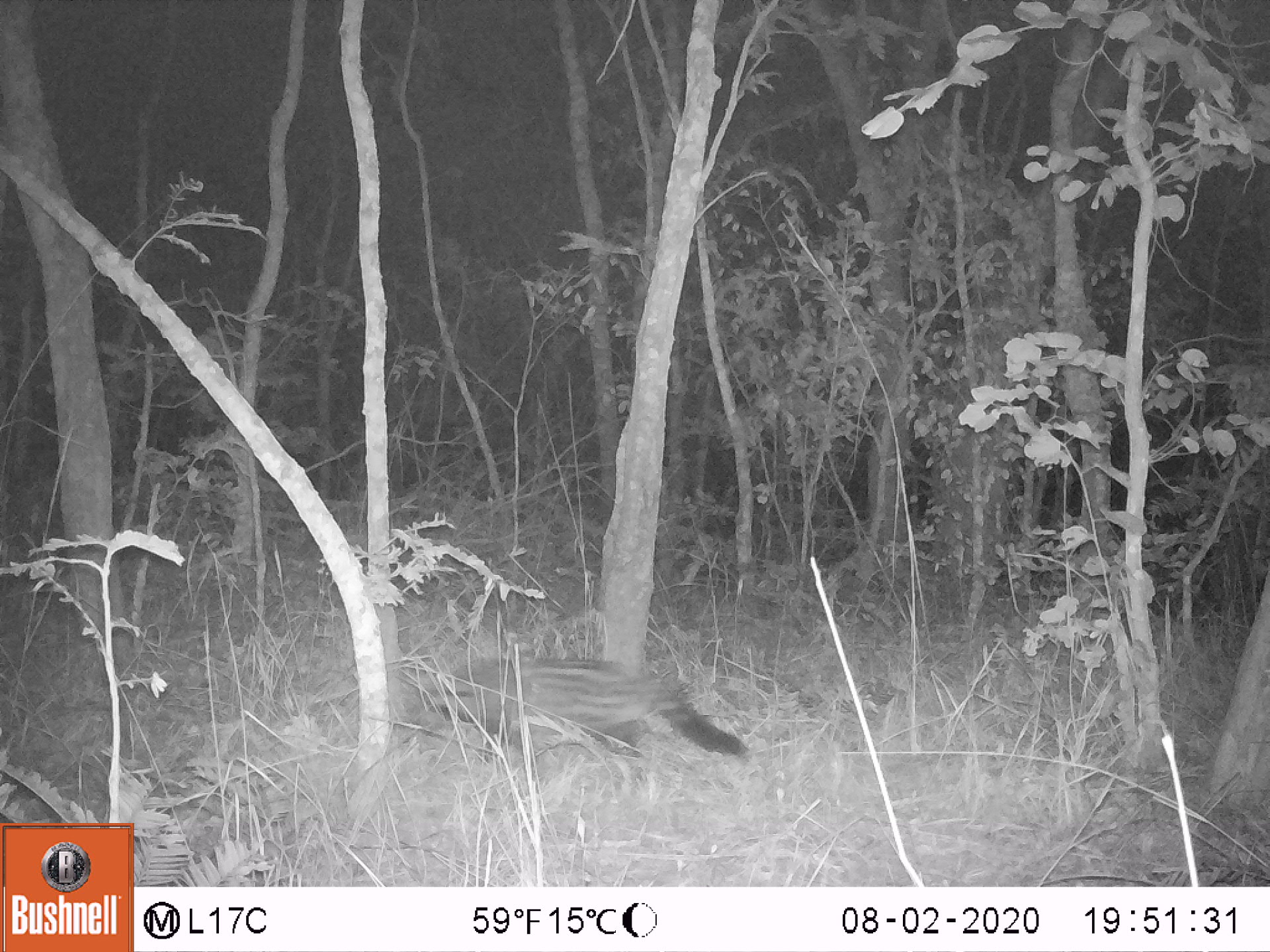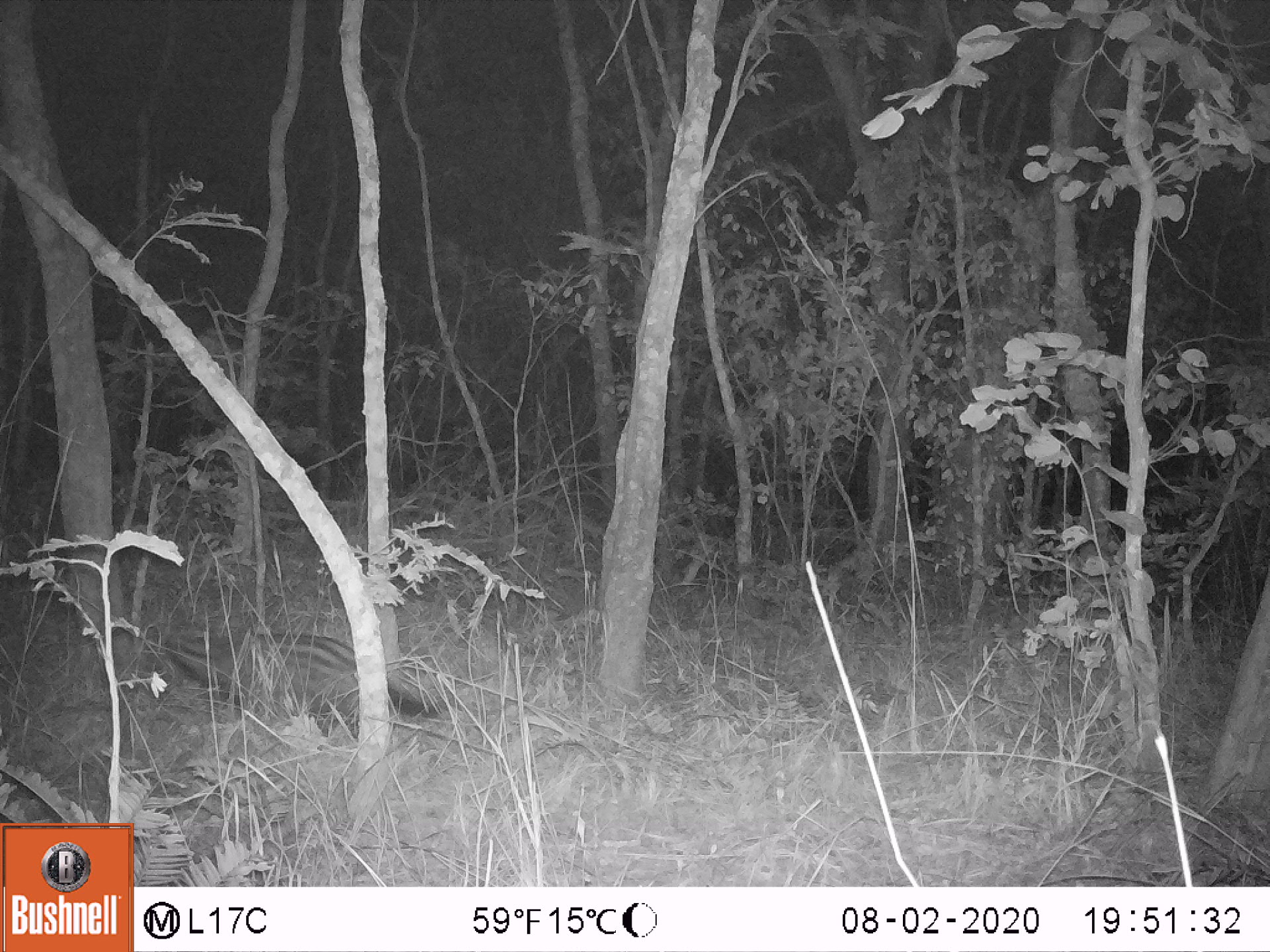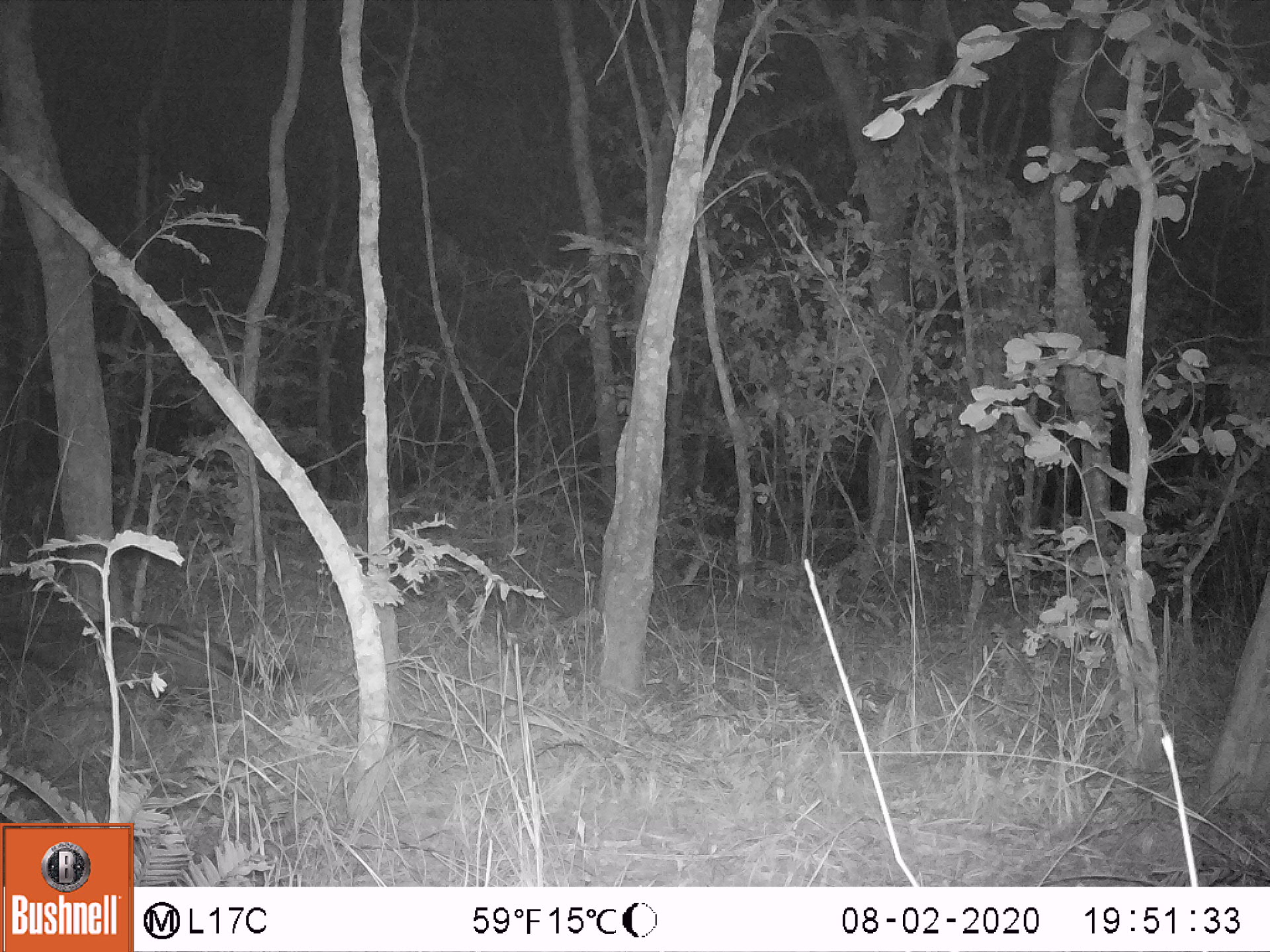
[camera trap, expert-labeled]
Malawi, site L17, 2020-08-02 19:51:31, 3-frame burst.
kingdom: Animalia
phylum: Chordata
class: Mammalia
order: Carnivora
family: Viverridae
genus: Civettictis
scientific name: Civettictis civetta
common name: african civet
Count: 1.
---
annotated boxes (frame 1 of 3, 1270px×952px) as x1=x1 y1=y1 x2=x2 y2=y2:
african civet: x1=396 y1=650 x2=760 y2=769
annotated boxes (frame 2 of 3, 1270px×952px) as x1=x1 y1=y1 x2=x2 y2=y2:
african civet: x1=157 y1=618 x2=452 y2=732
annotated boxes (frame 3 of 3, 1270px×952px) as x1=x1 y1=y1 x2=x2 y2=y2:
african civet: x1=2 y1=596 x2=302 y2=710